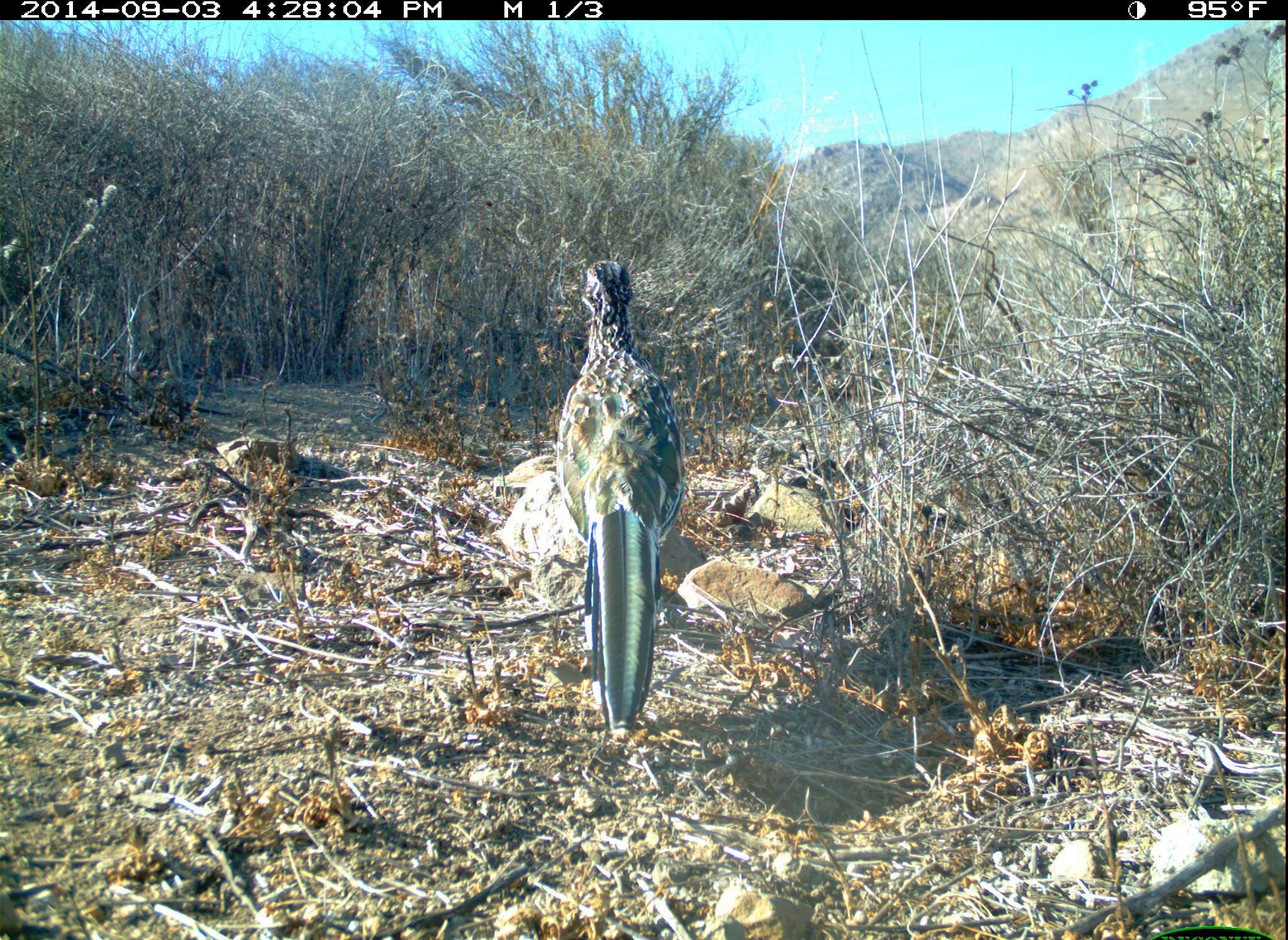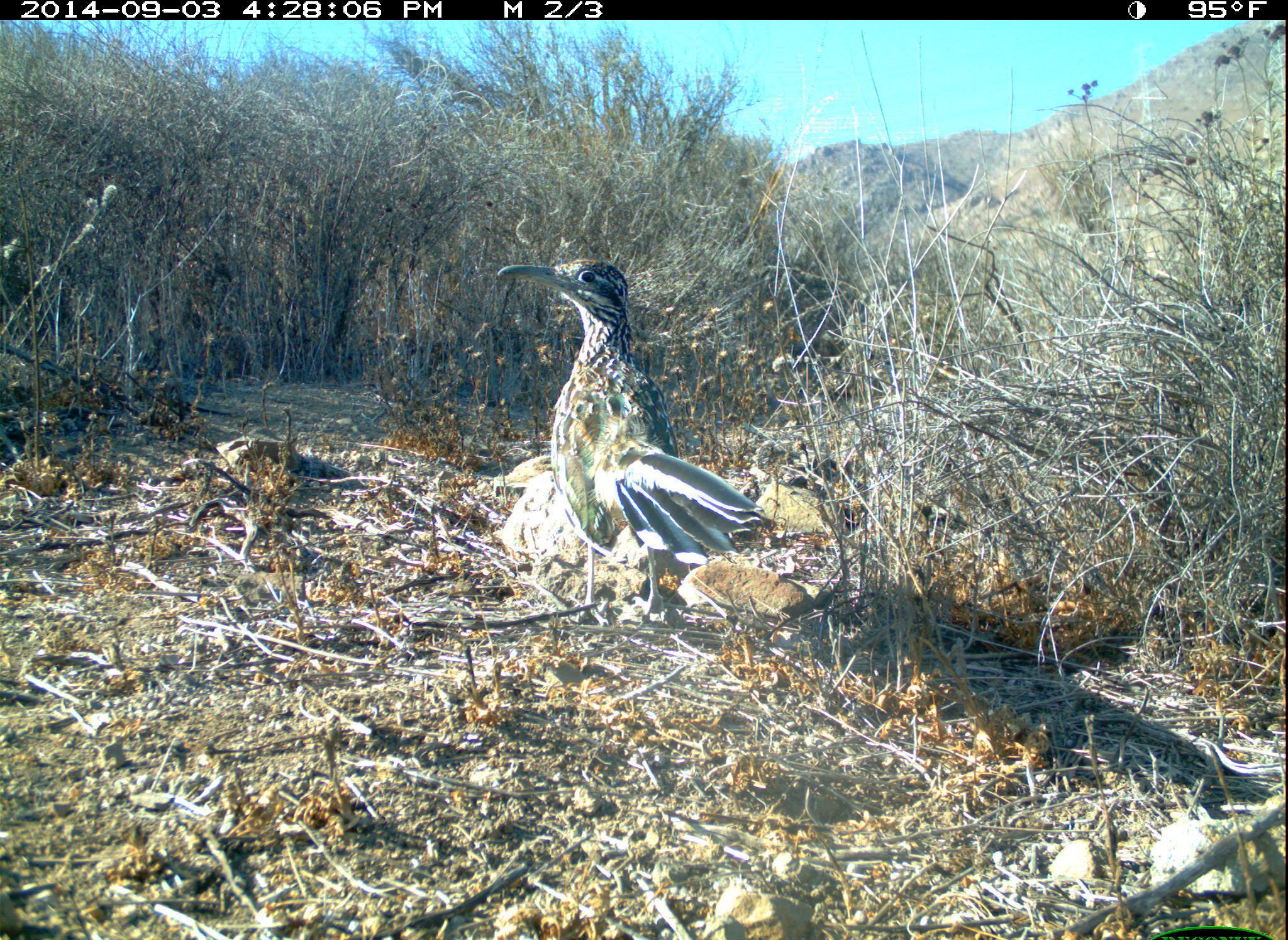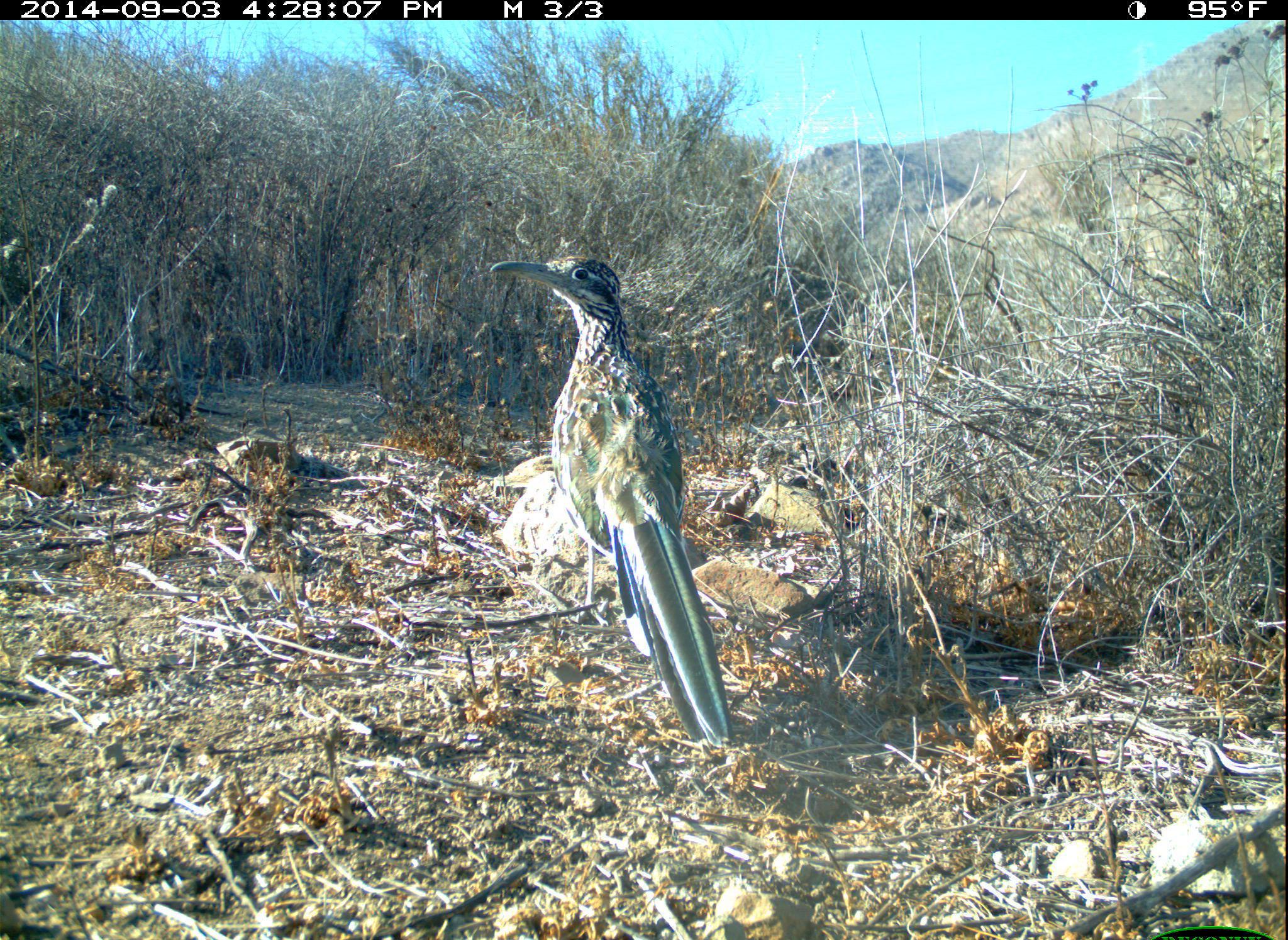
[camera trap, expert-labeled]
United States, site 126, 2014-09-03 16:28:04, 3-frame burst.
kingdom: Animalia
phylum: Chordata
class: Aves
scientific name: Aves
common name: bird